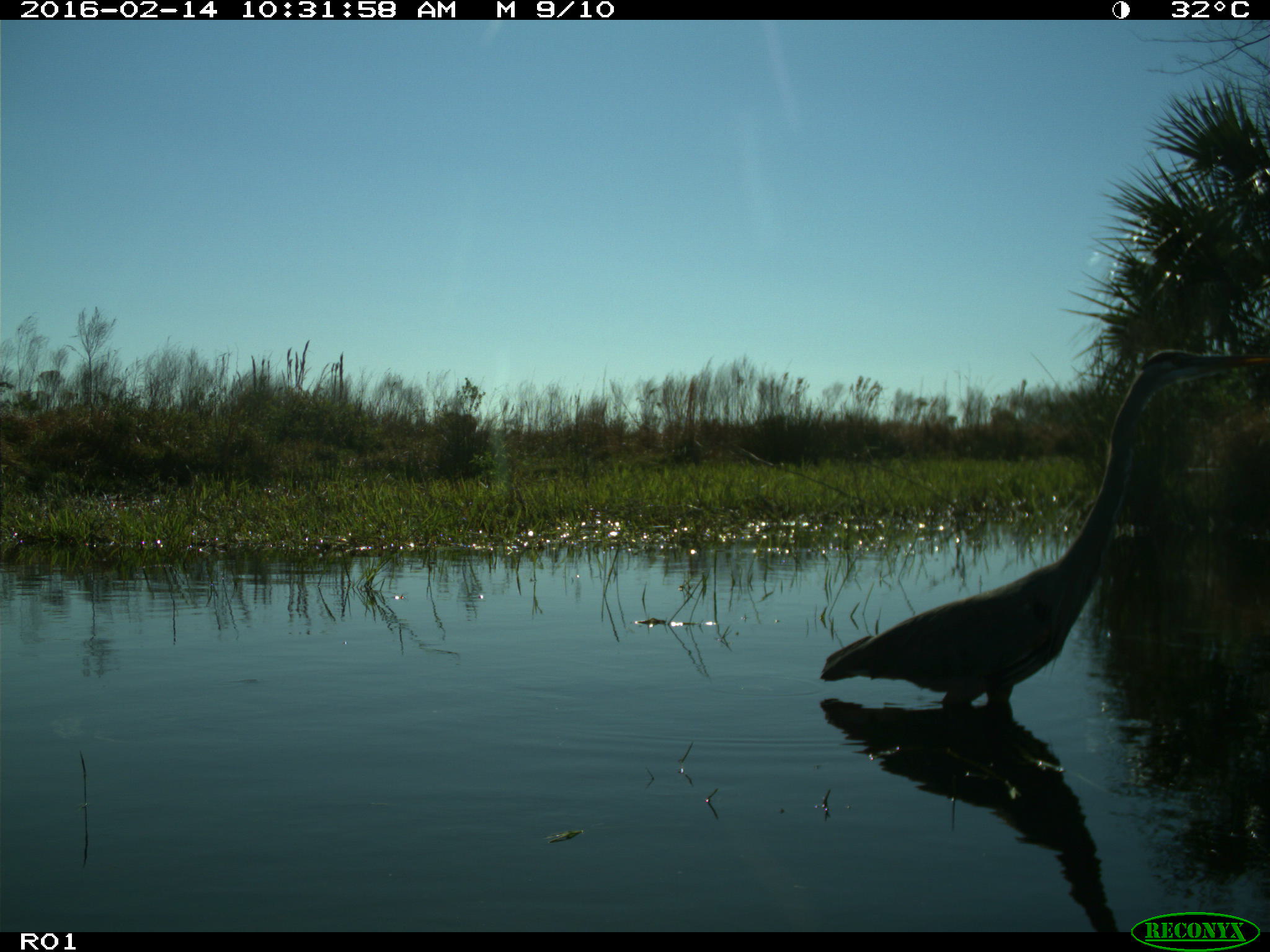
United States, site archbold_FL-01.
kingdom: Animalia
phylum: Chordata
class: Aves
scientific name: Aves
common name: birds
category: unidentified bird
Unidentified bird (birds) (Aves).